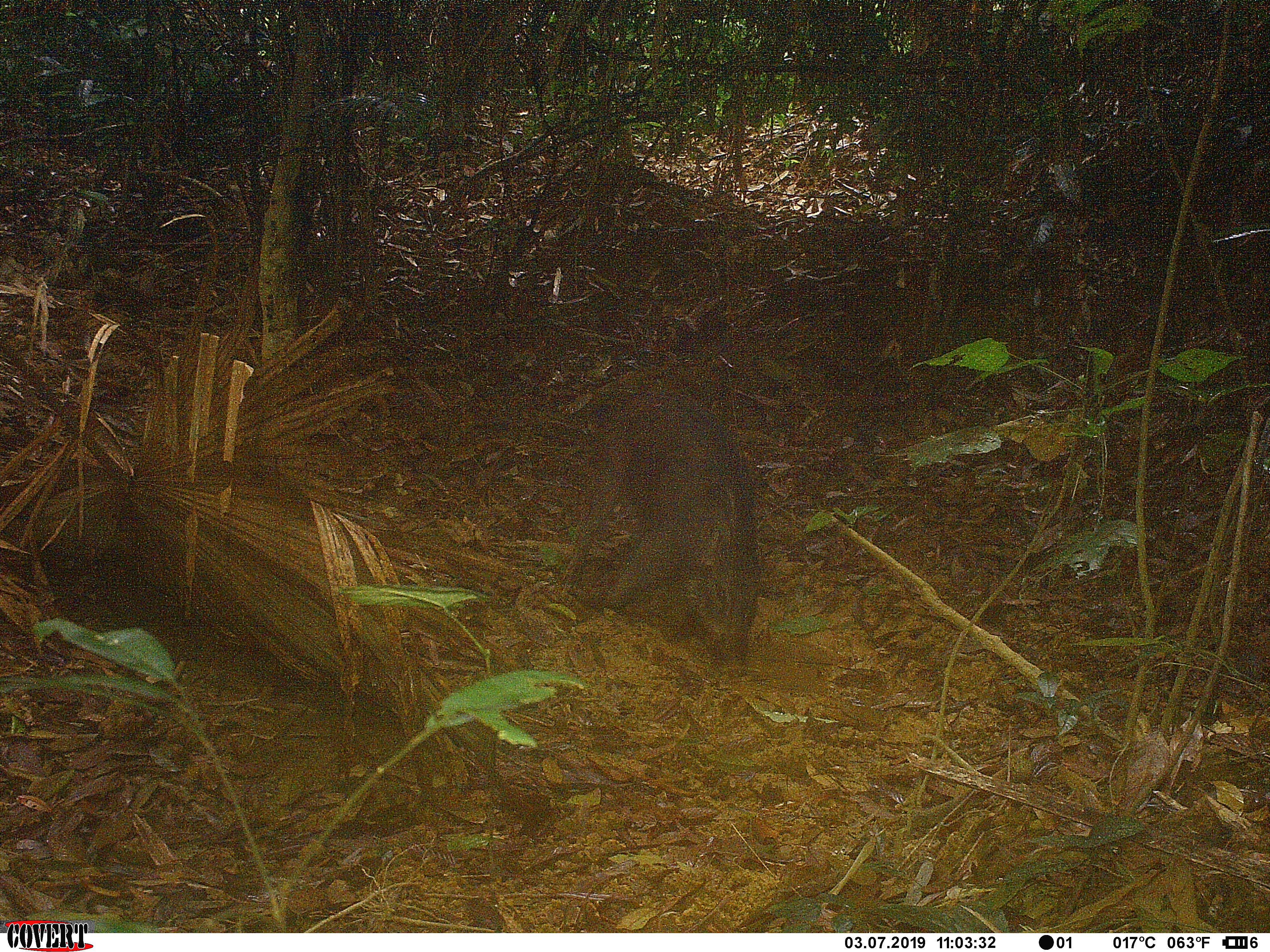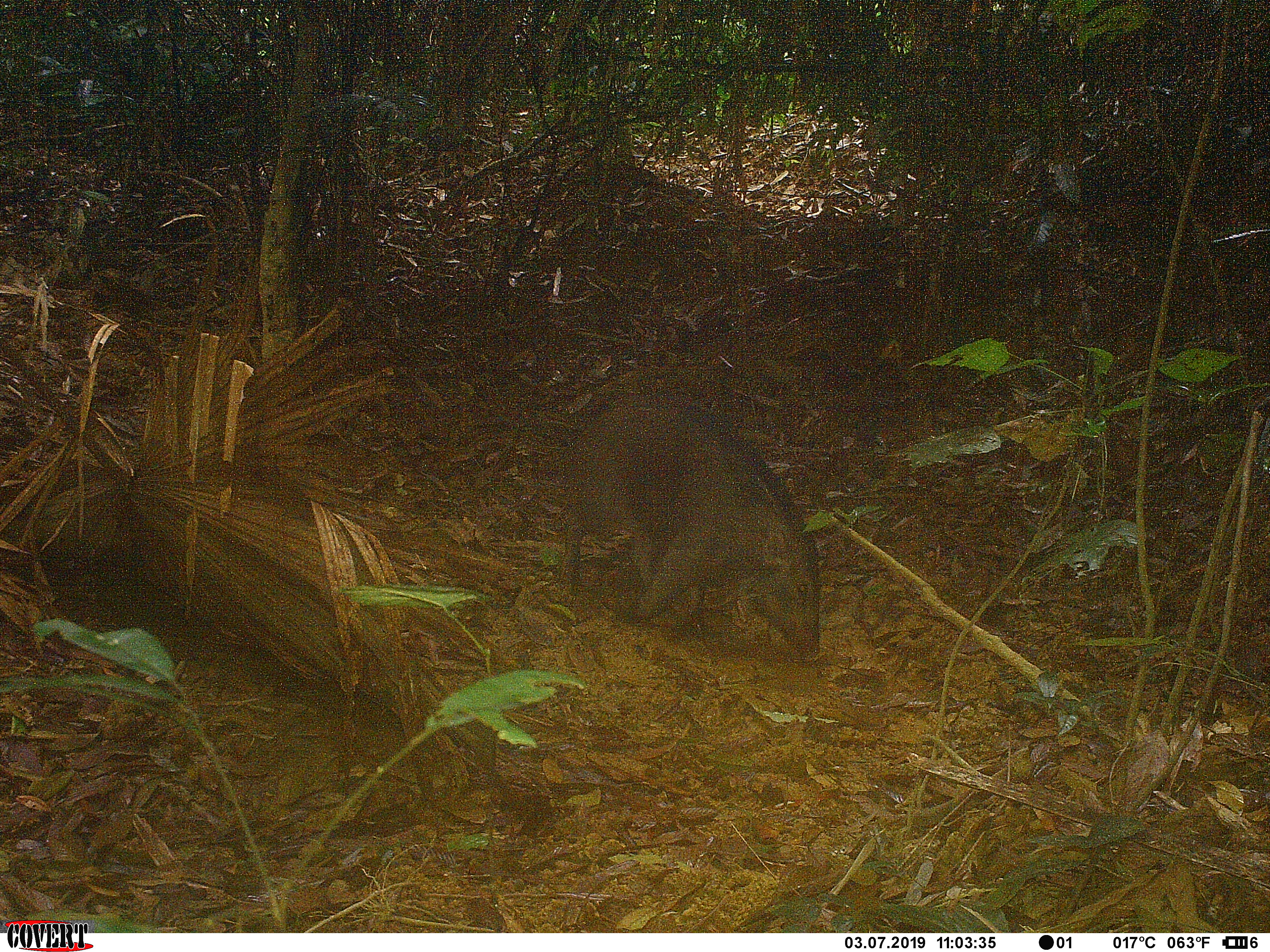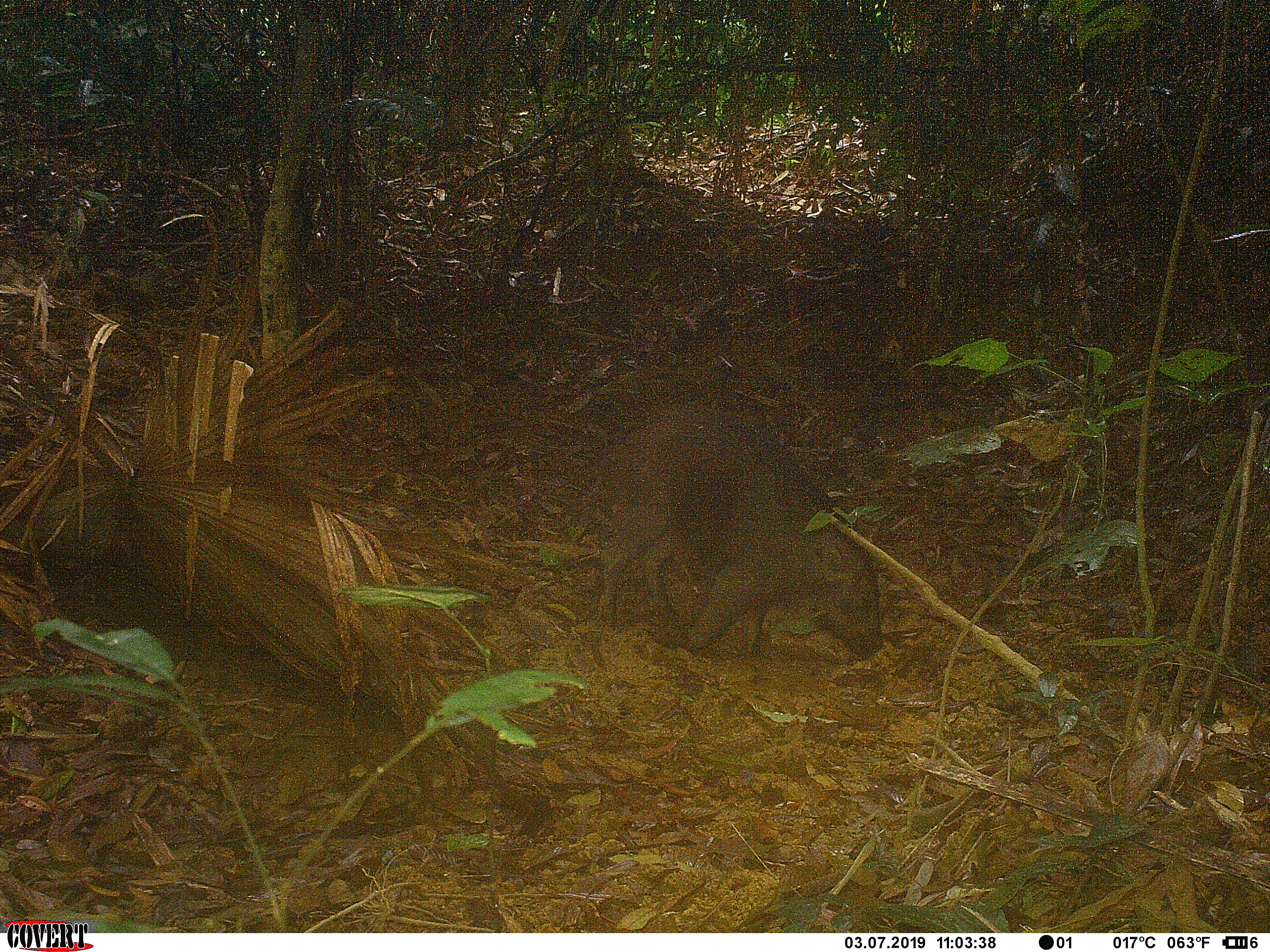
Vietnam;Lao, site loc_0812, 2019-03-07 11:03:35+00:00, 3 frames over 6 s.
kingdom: Animalia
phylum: Chordata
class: Mammalia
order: Artiodactyla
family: Suidae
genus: Sus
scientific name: Sus scrofa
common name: eurasian wild pig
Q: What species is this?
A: Eurasian wild pig (Sus scrofa).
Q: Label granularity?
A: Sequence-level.